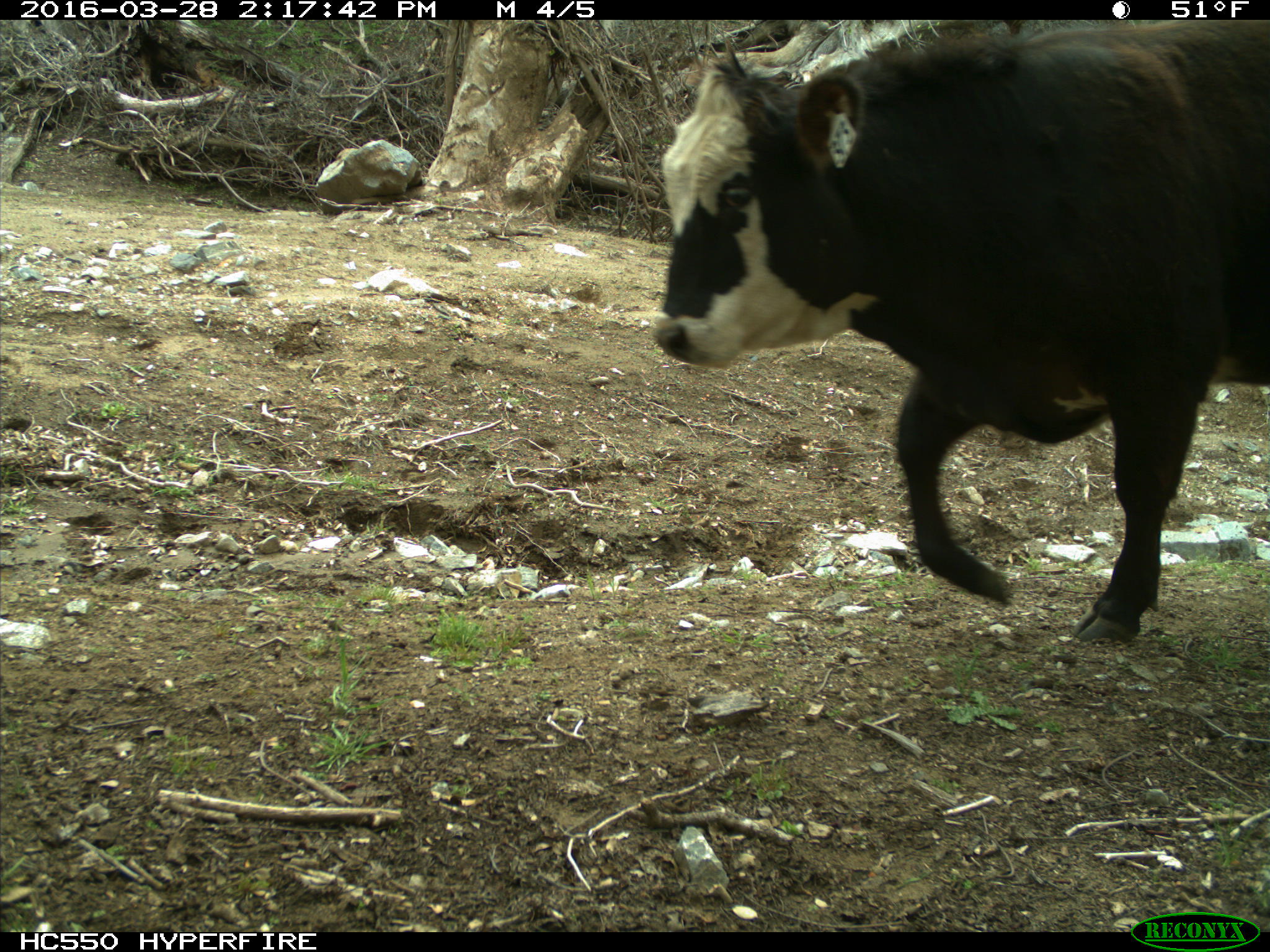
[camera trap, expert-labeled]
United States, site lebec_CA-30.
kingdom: Animalia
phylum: Chordata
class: Mammalia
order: Artiodactyla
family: Bovidae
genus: Bos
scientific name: Bos taurus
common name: domestic cow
Bos taurus (domestic cow).